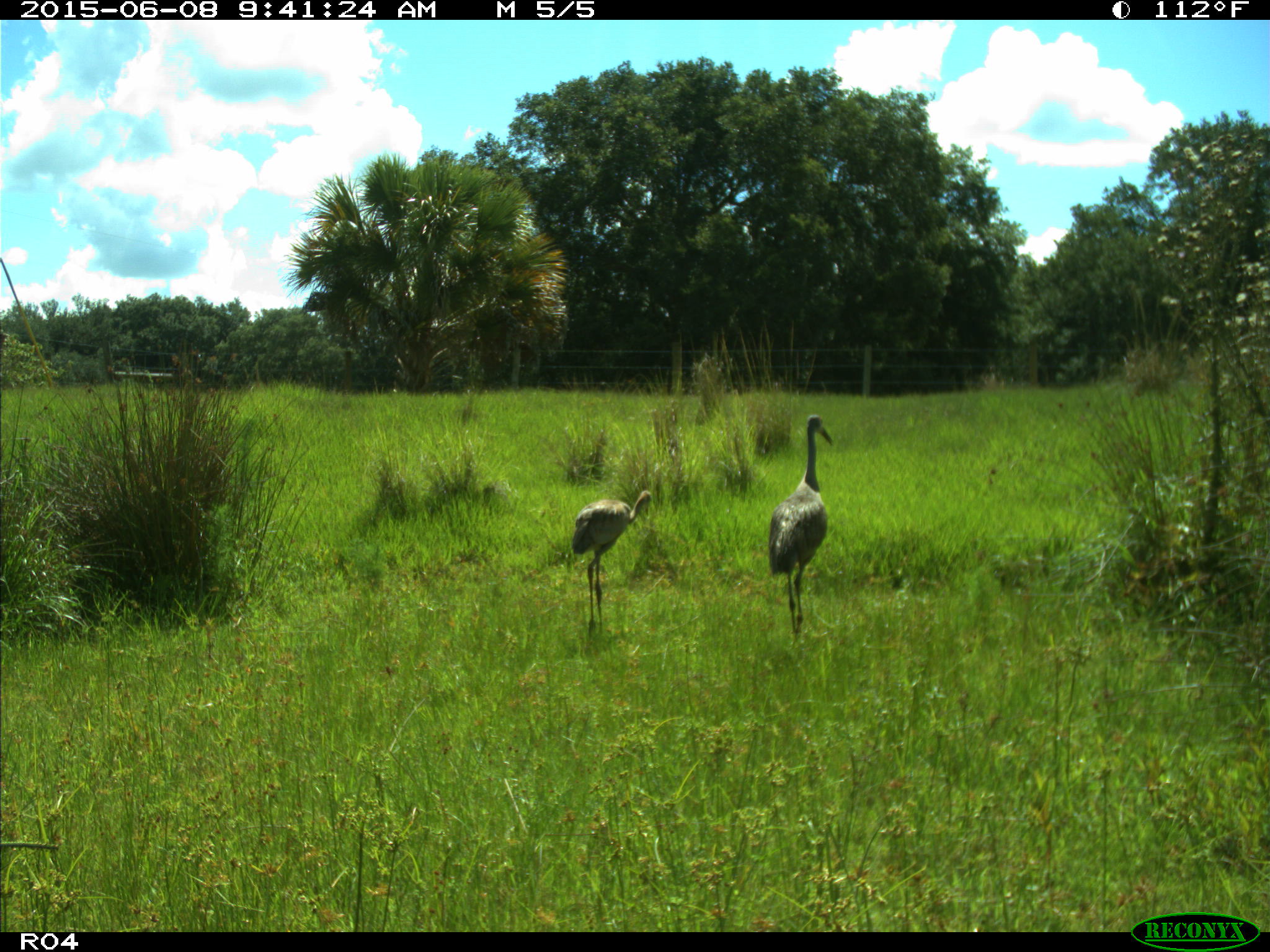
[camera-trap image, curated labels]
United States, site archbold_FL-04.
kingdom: Animalia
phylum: Chordata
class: Aves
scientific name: Aves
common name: birds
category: unidentified bird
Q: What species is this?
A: Unidentified bird (birds) (Aves).